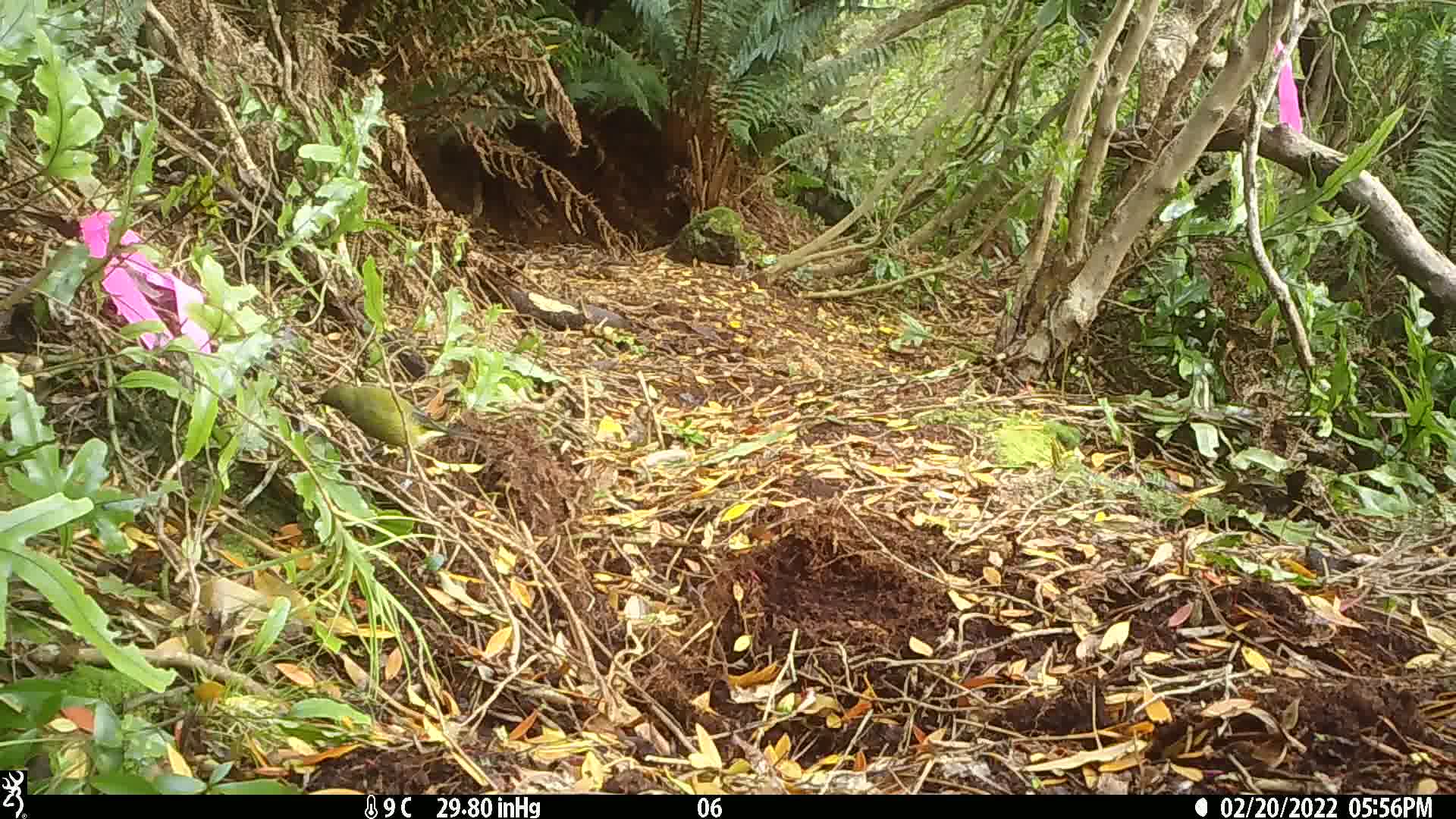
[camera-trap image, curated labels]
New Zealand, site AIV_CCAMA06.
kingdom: Animalia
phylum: Chordata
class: Aves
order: Passeriformes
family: Meliphagidae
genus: Anthornis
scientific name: Anthornis melanura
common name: new zealand bellbird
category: bellbird